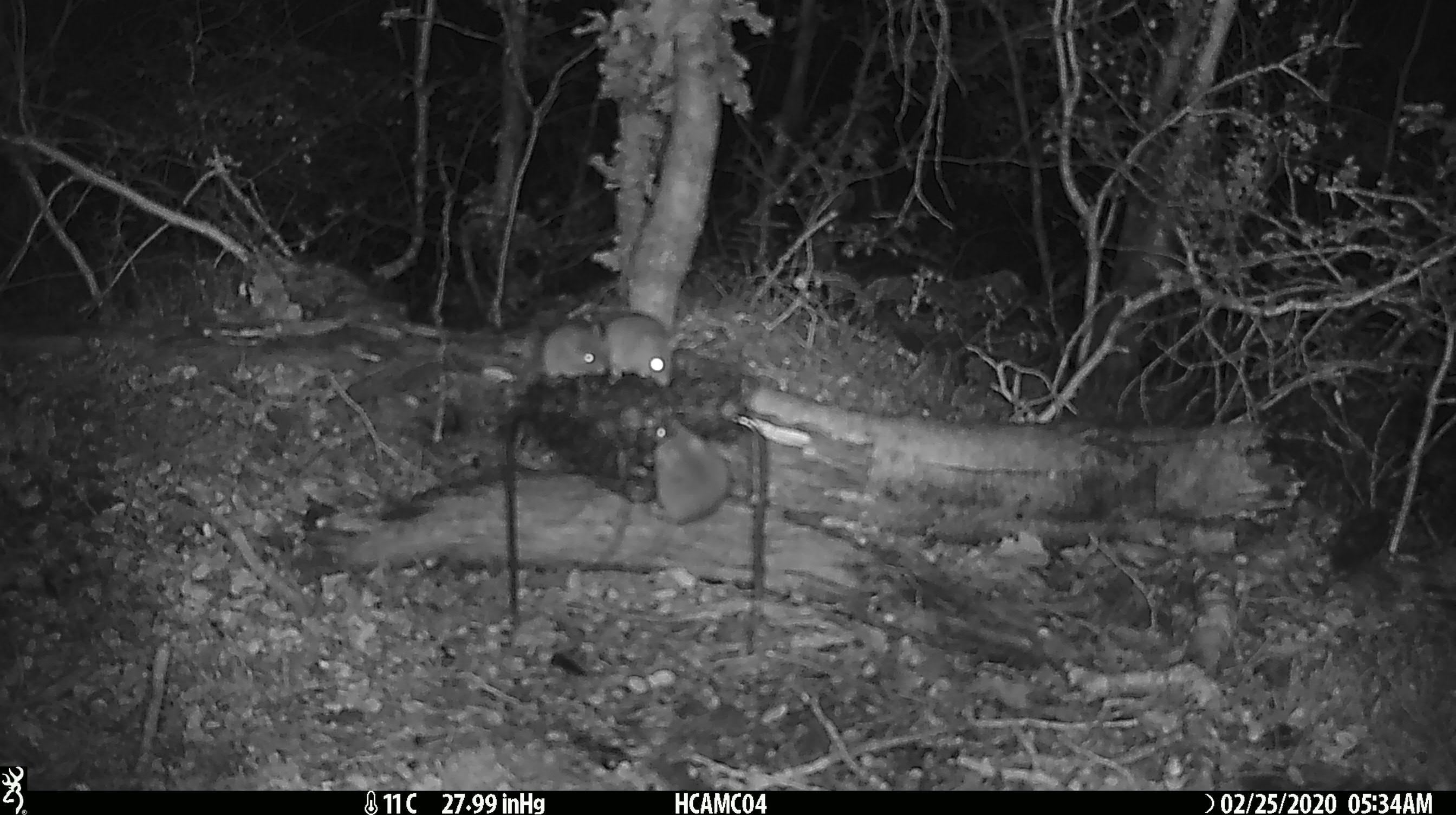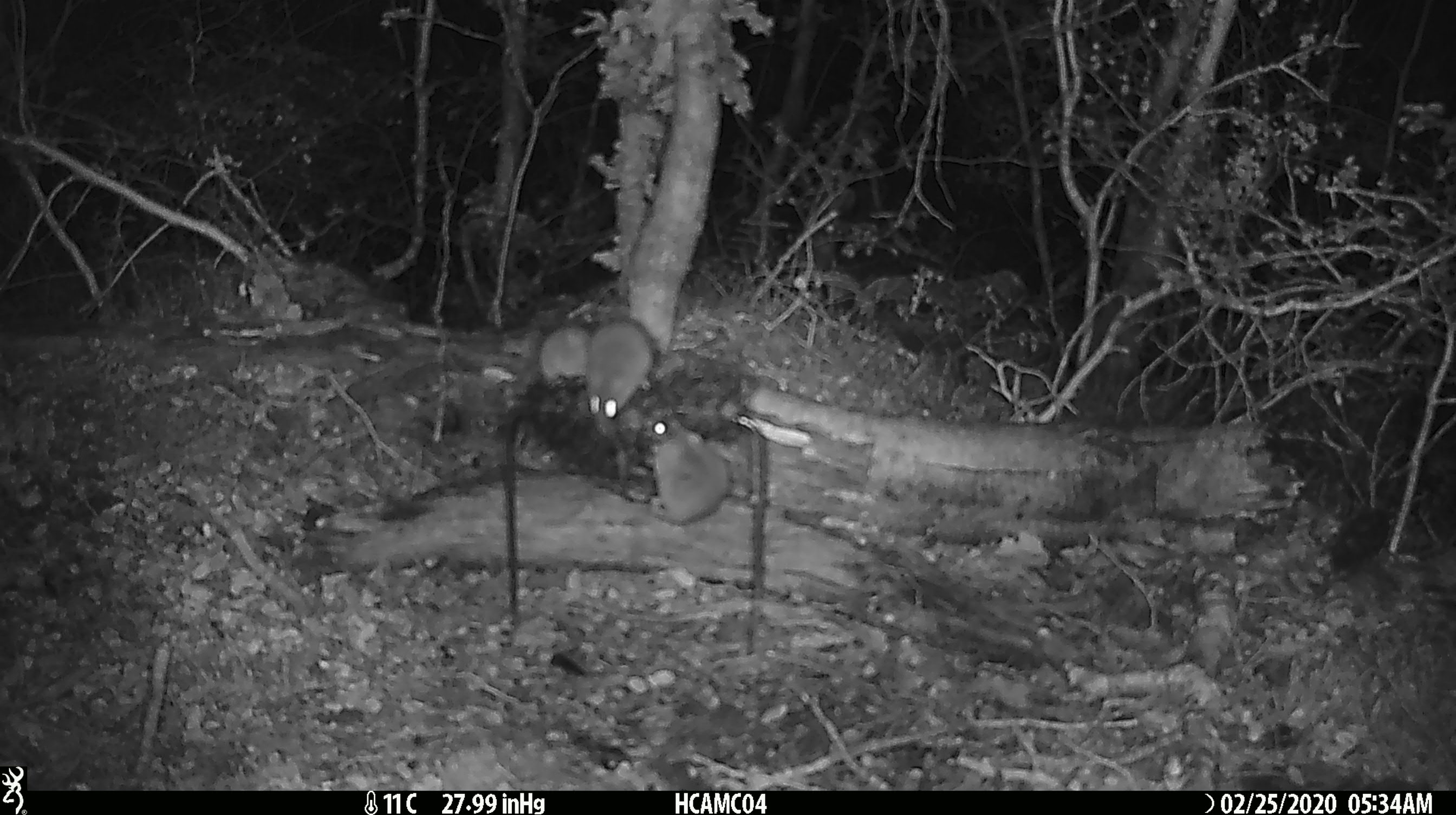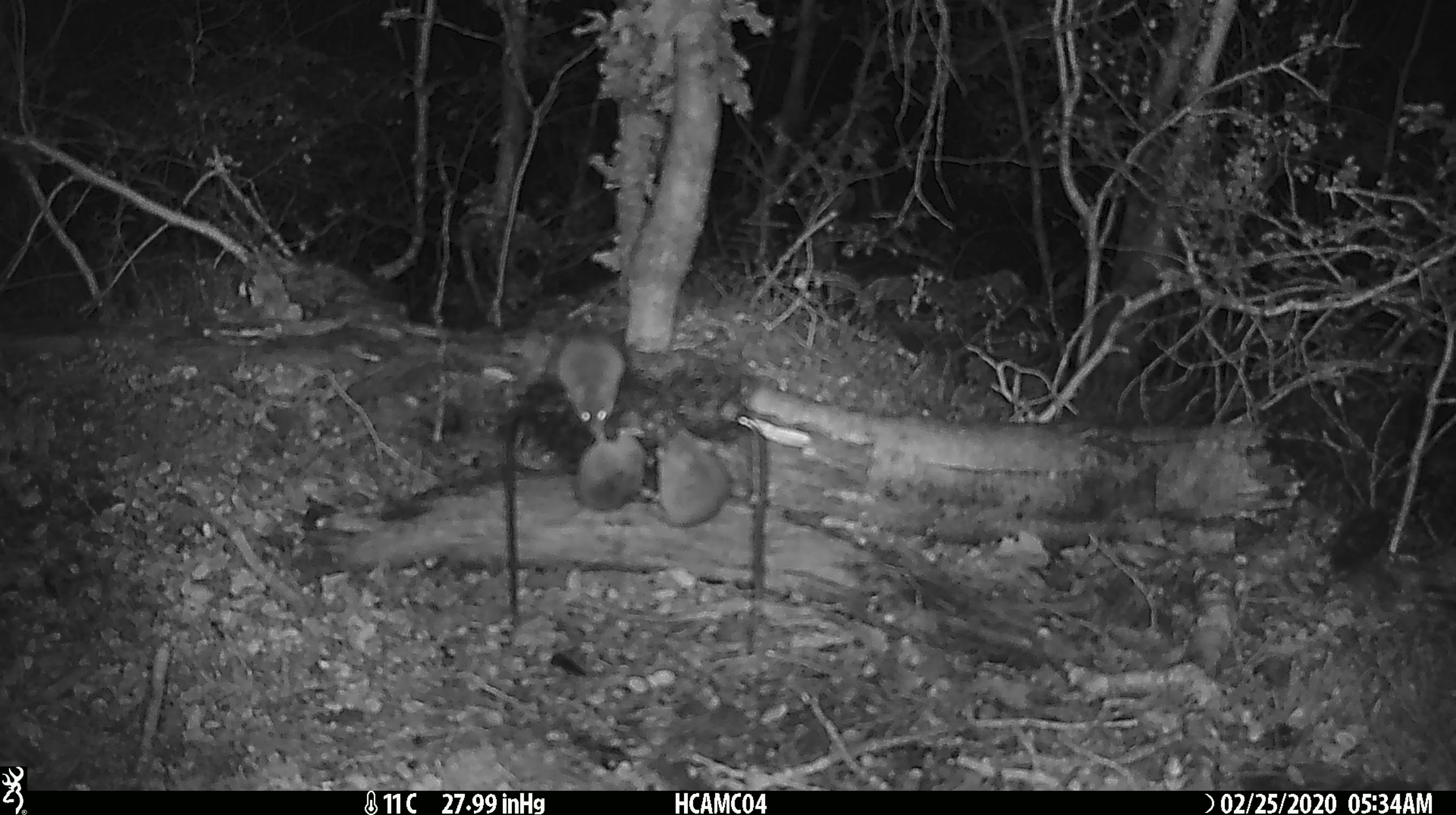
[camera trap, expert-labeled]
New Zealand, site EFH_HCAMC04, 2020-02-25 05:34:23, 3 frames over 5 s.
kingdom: Animalia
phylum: Chordata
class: Mammalia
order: Rodentia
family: Muridae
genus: Mus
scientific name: Mus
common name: mouse